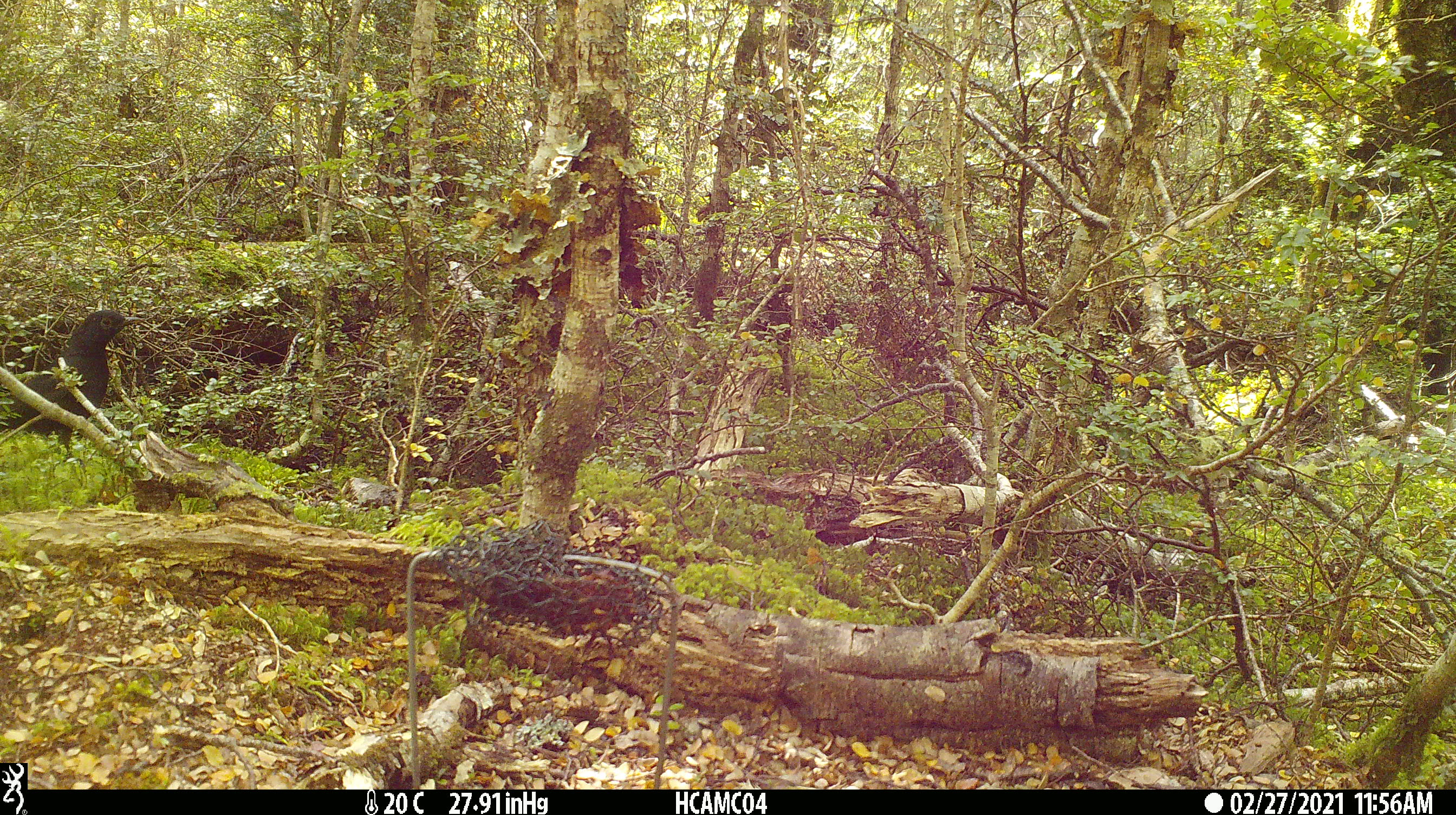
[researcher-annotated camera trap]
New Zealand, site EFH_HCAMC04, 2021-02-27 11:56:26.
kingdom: Animalia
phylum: Chordata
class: Aves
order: Passeriformes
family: Turdidae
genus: Turdus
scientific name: Turdus merula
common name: eurasian blackbird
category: blackbird